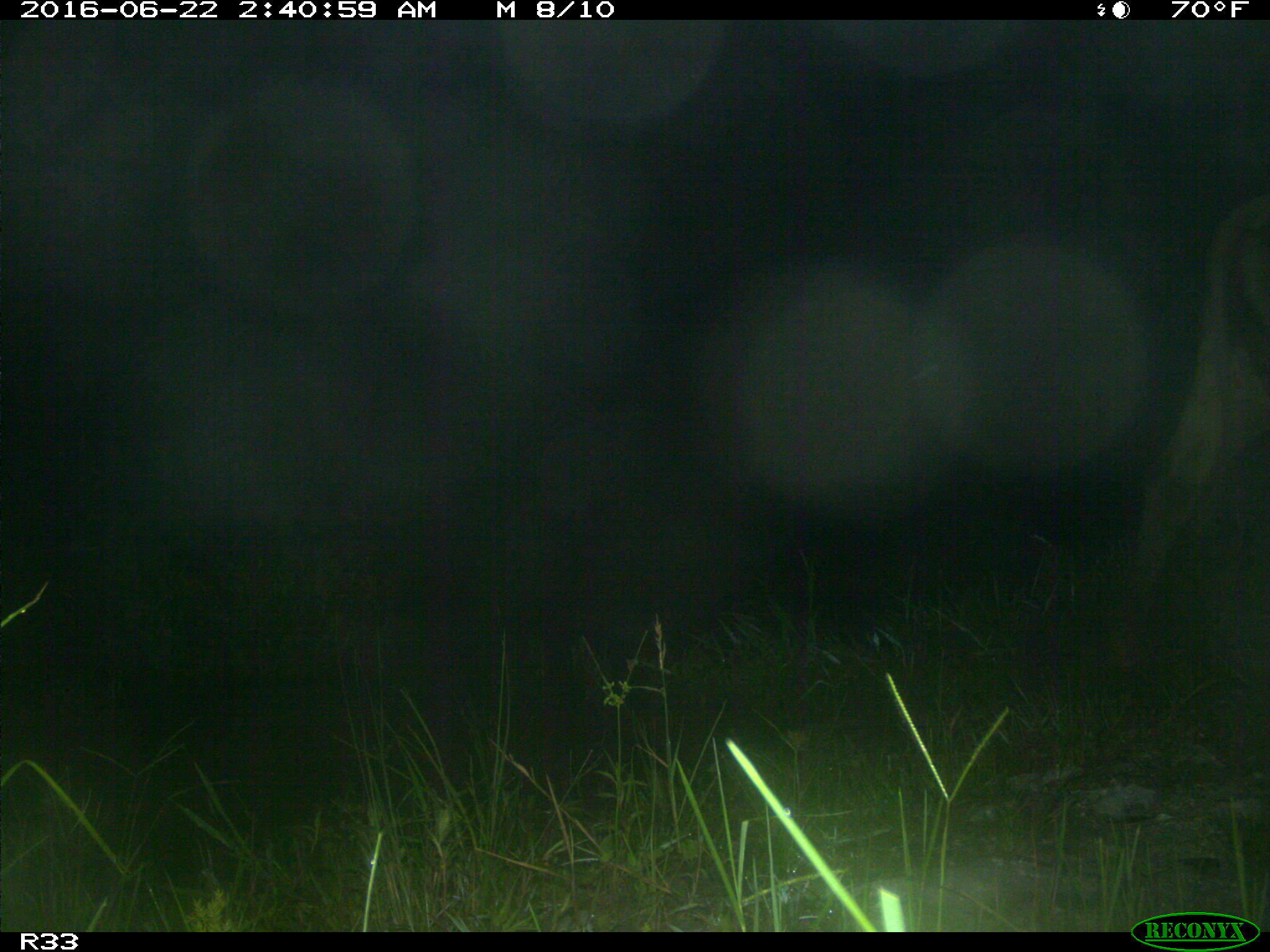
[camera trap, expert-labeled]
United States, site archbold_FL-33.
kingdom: Animalia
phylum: Chordata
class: Mammalia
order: Artiodactyla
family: Bovidae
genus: Bos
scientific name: Bos taurus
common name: domestic cow